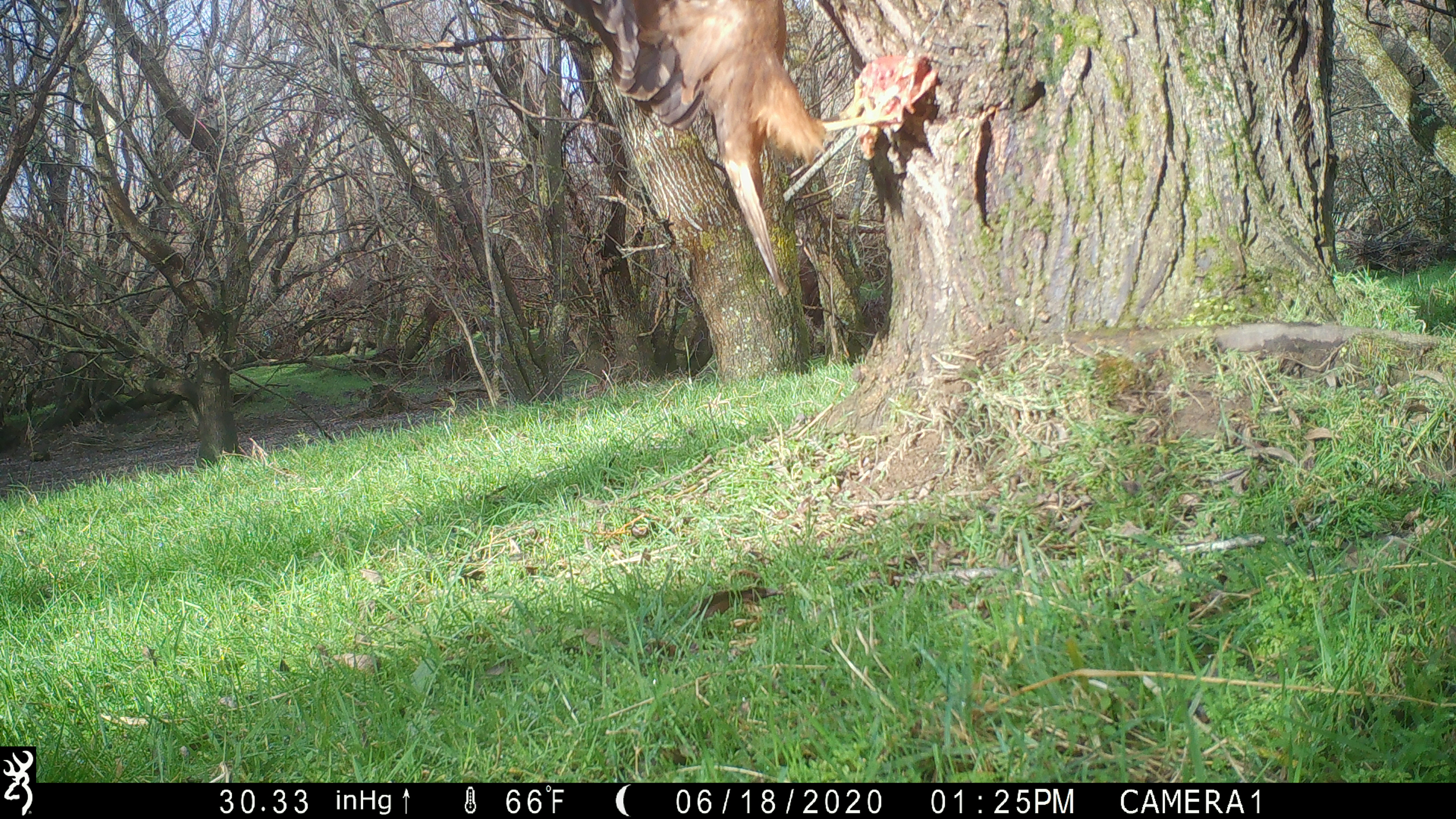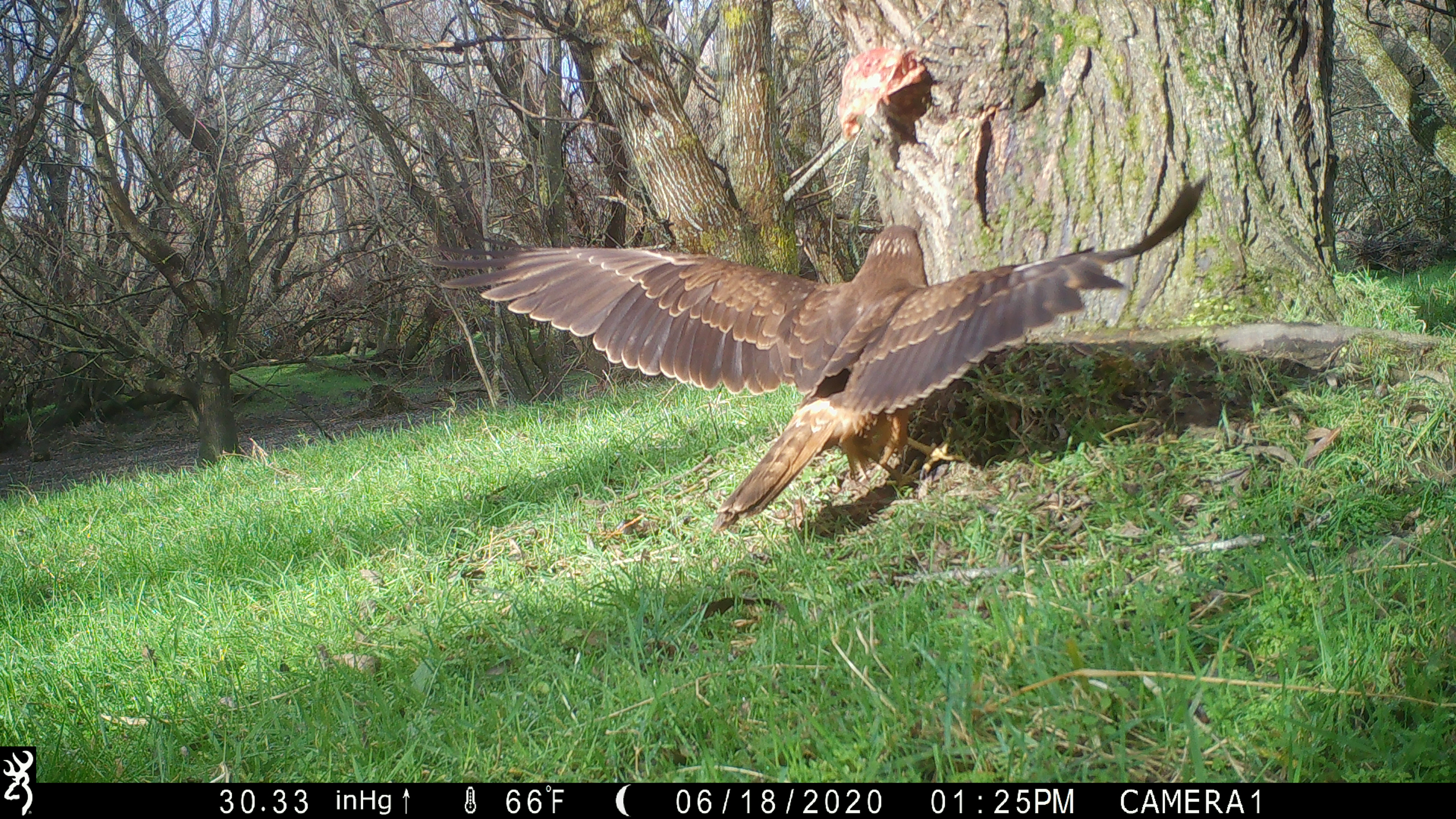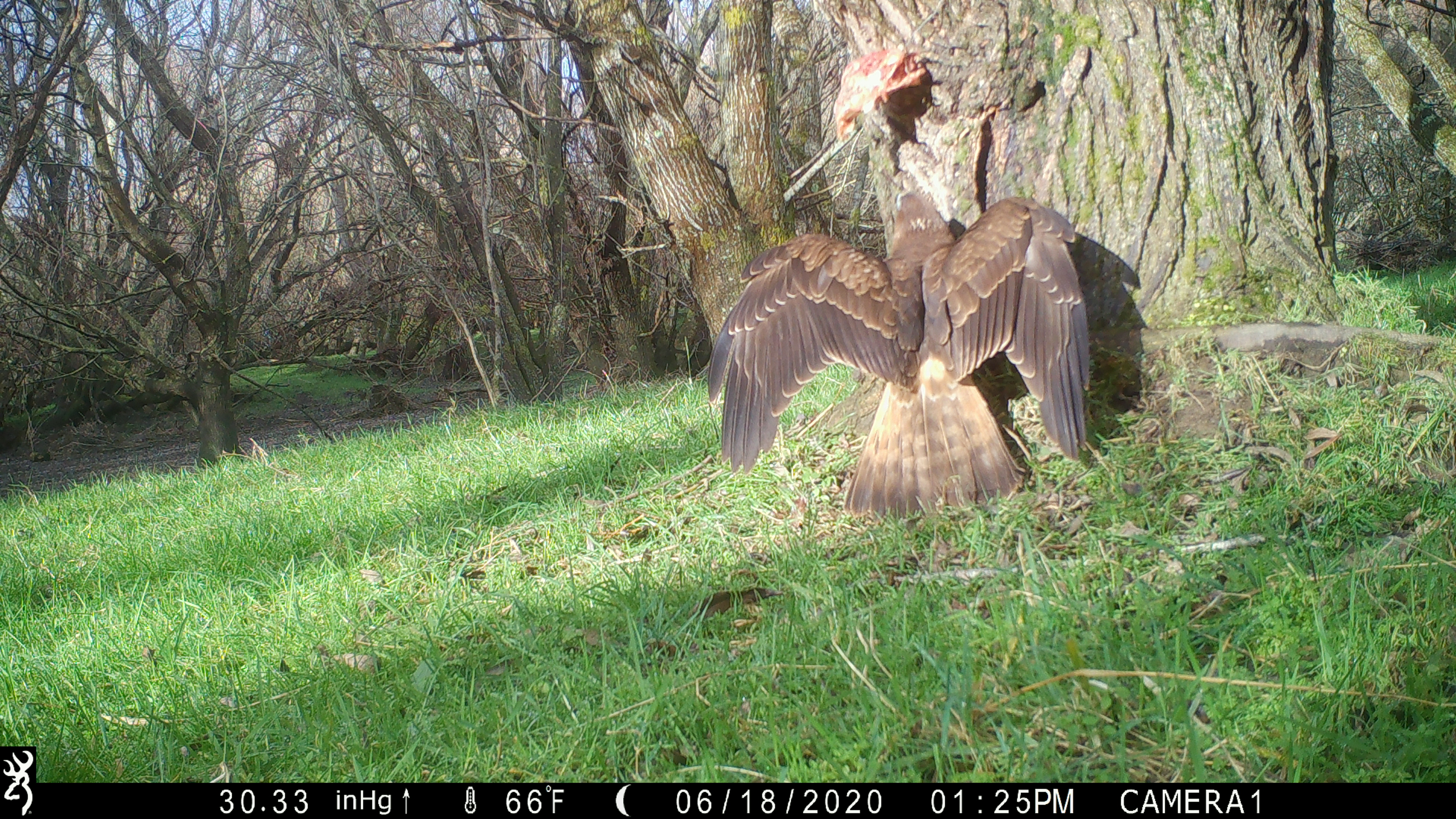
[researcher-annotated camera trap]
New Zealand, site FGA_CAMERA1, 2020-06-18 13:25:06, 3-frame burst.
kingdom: Animalia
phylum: Chordata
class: Aves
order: Accipitriformes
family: Accipitridae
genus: Circus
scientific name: Circus approximans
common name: swamp harrier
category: harrier